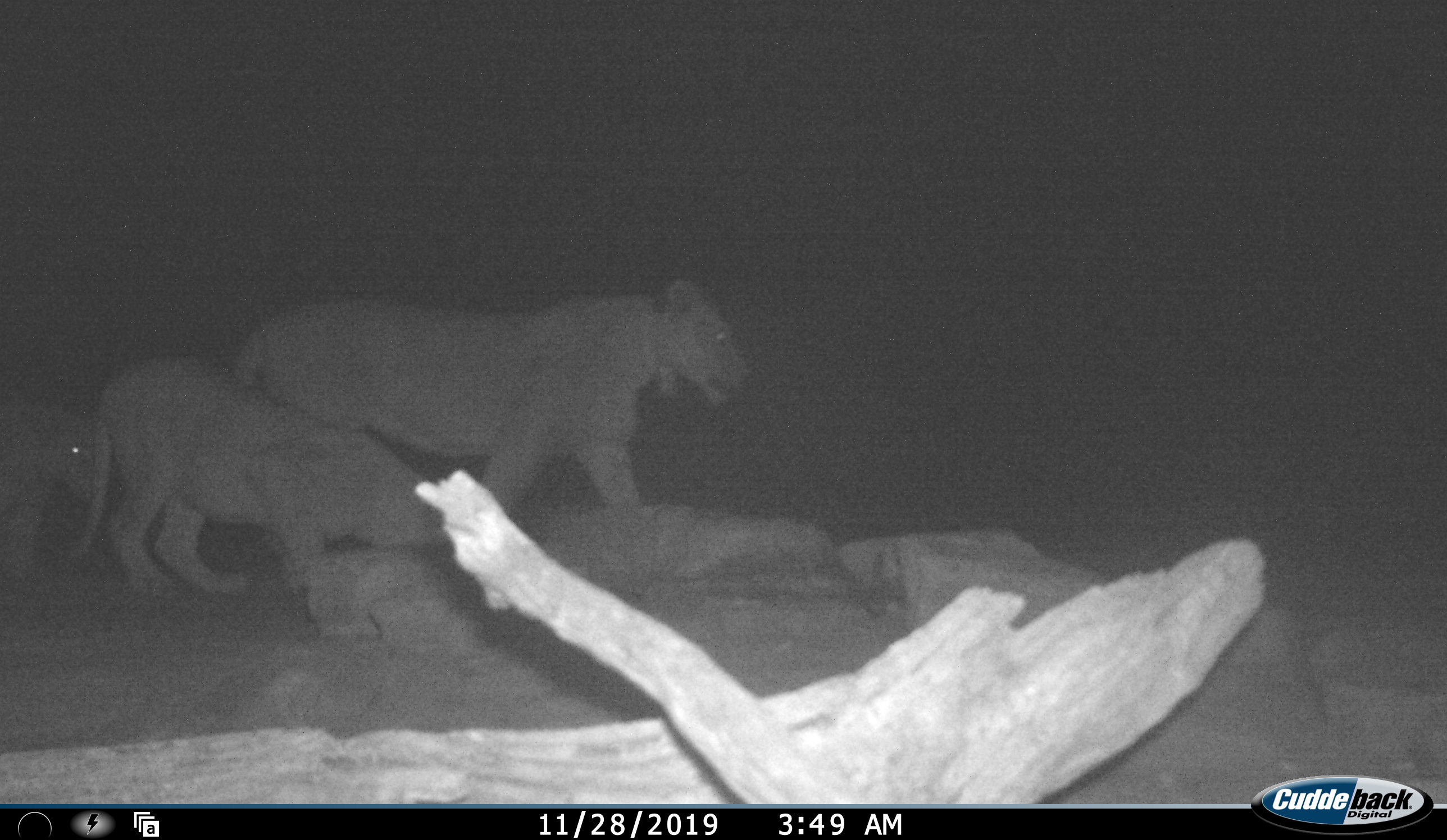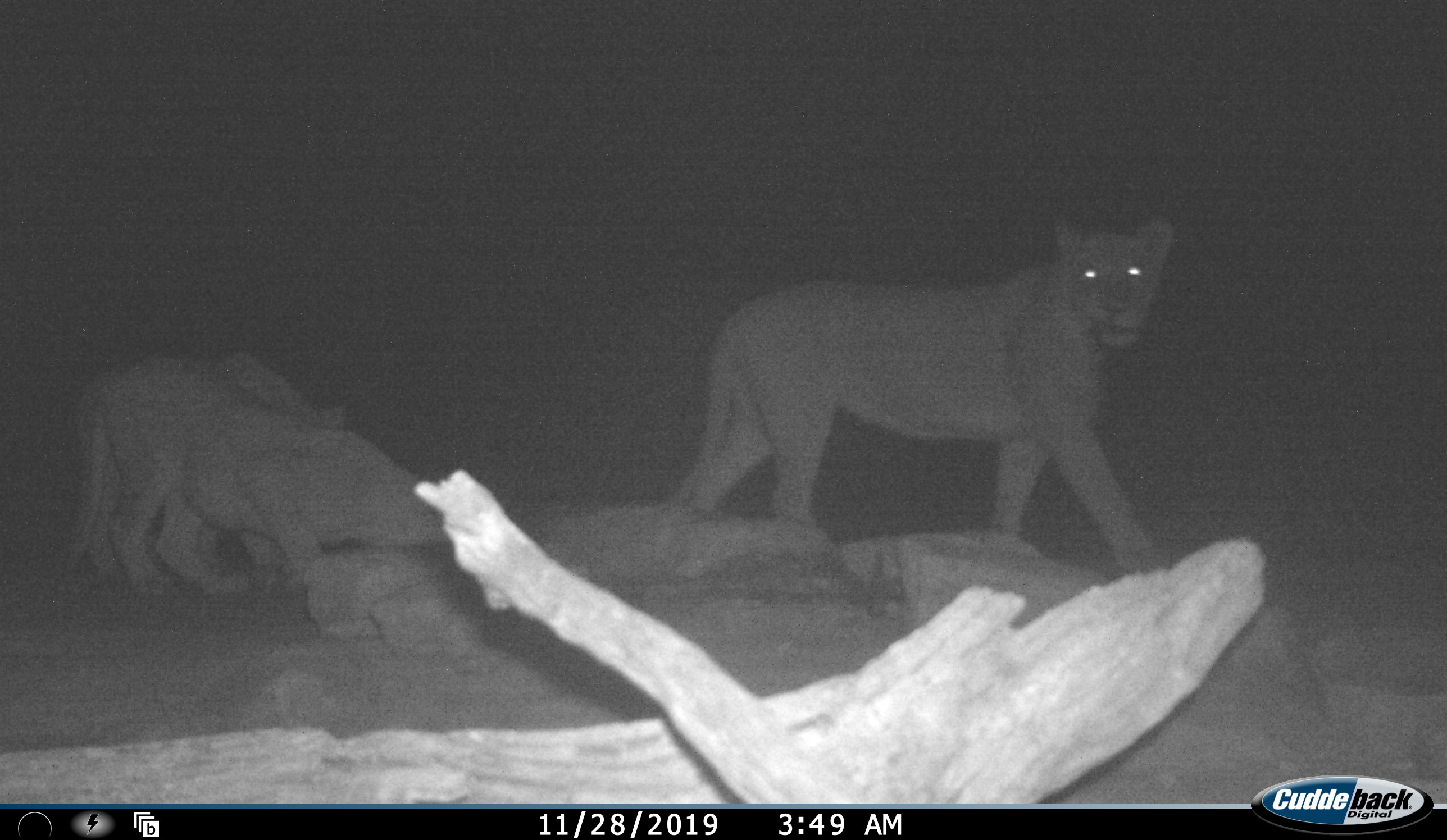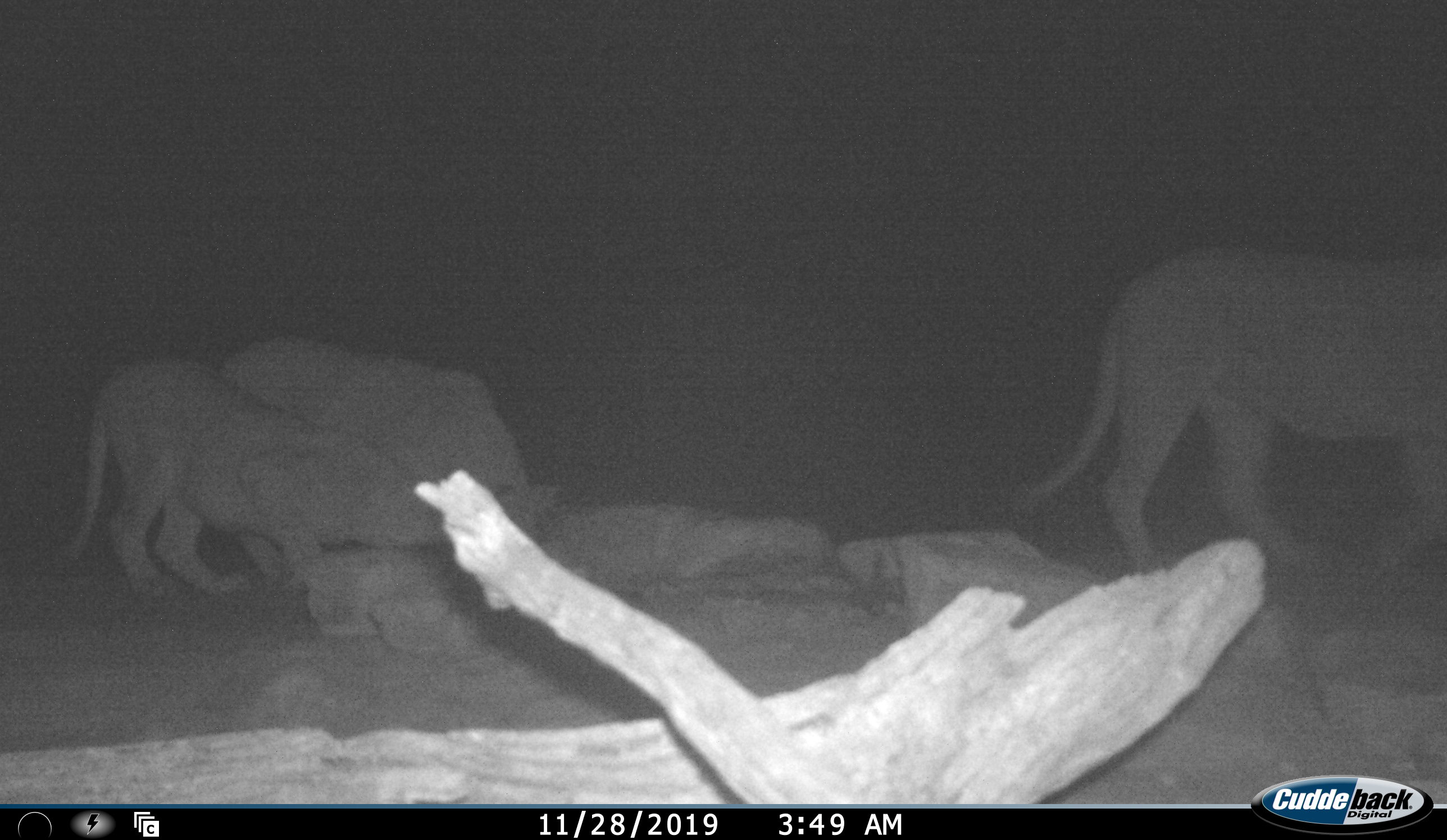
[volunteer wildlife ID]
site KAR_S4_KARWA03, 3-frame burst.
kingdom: Animalia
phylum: Chordata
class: Mammalia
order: Carnivora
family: Felidae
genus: Panthera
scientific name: Panthera leo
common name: lion female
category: lionfemale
Lionfemale (lion female) (Panthera leo), count 3. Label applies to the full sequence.